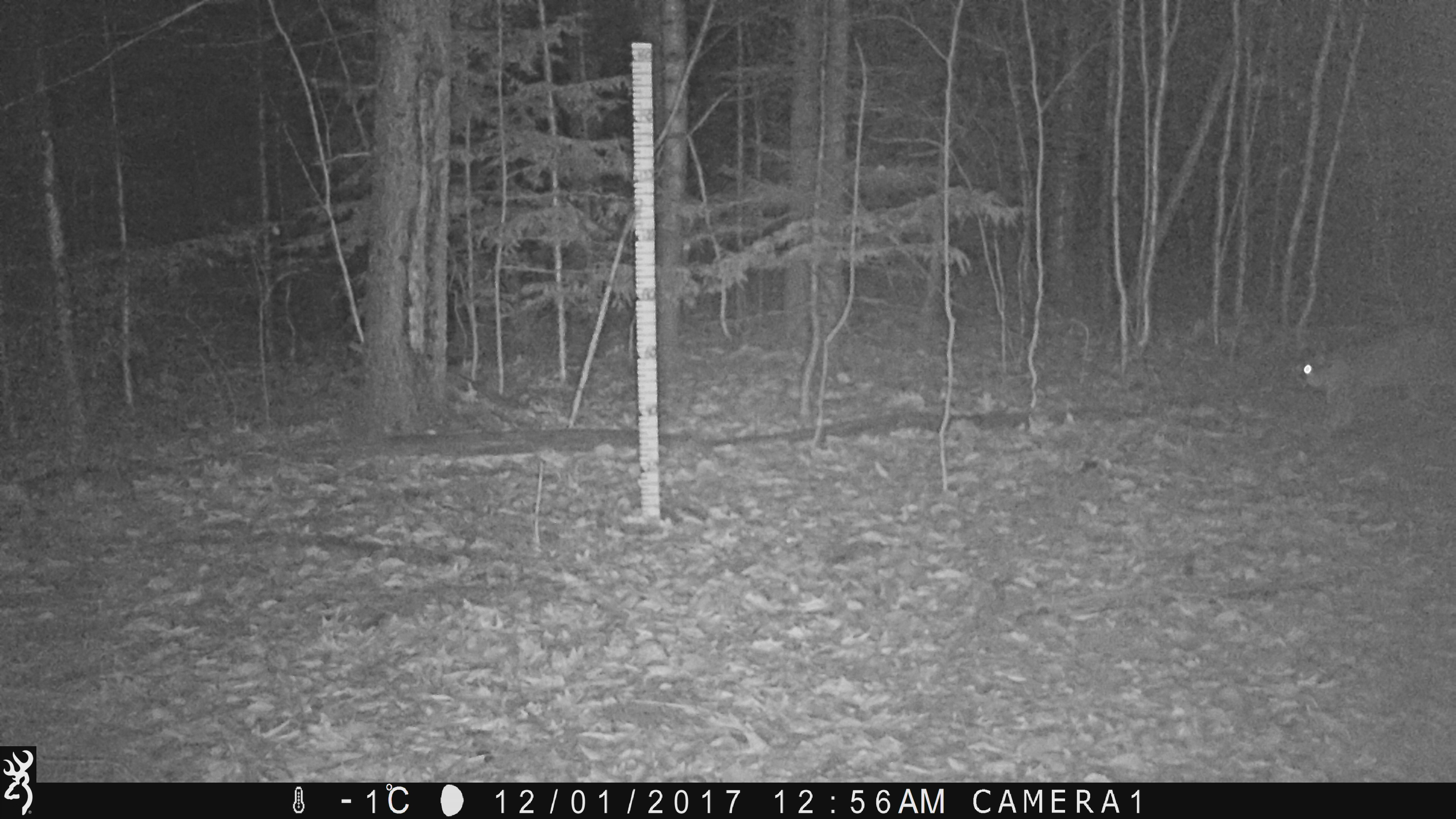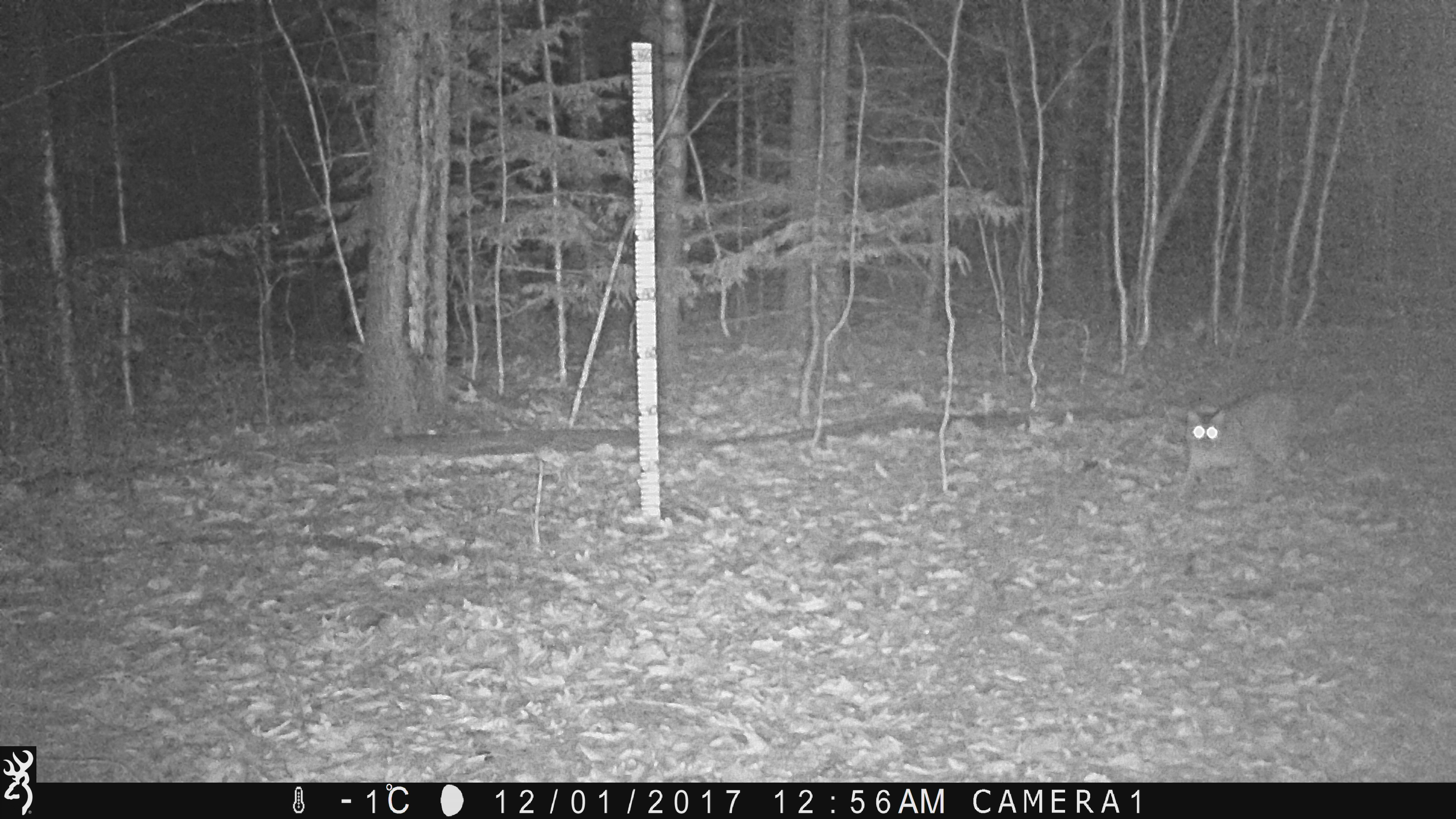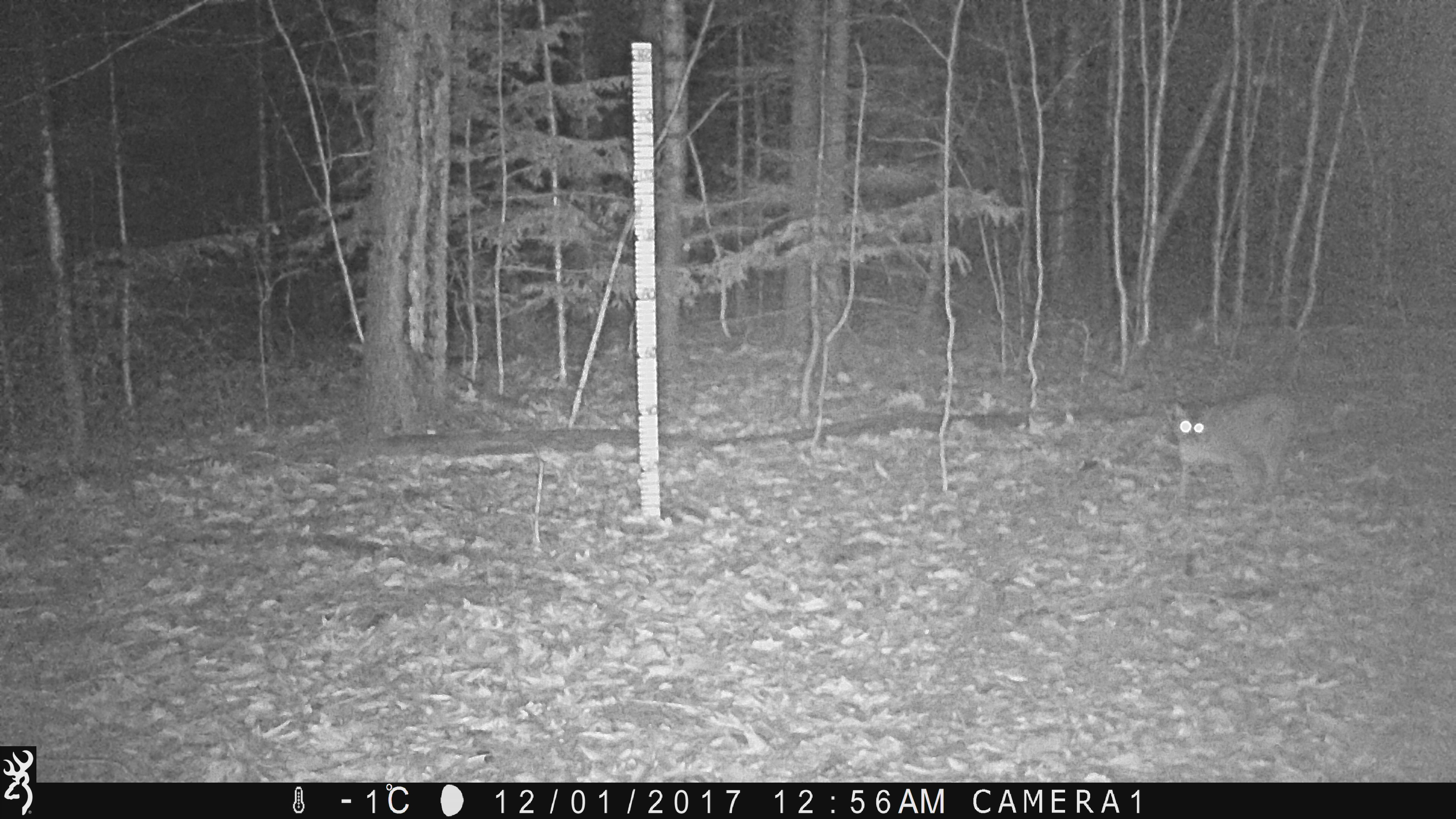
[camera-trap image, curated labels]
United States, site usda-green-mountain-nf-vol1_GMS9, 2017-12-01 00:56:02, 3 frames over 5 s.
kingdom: Animalia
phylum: Chordata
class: Mammalia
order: Carnivora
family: Felidae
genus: Lynx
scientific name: Lynx rufus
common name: bobcat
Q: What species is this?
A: Bobcat (Lynx rufus).